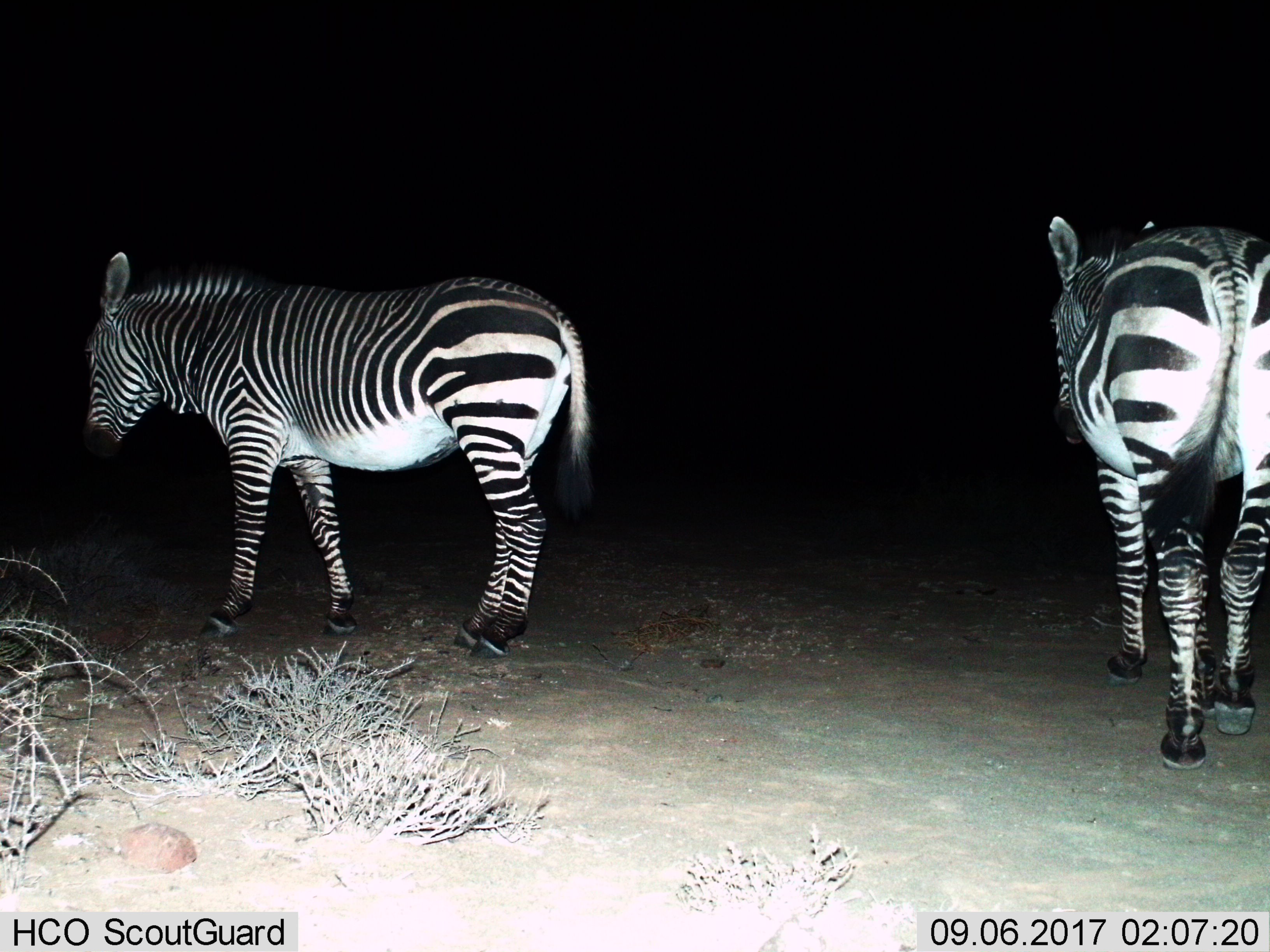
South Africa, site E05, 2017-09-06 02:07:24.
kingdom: Animalia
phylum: Chordata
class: Mammalia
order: Perissodactyla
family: Equidae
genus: Equus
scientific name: Equus zebra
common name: mountain zebra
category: zebramountain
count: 2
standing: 33%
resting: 0%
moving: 78%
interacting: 0%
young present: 0%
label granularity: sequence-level